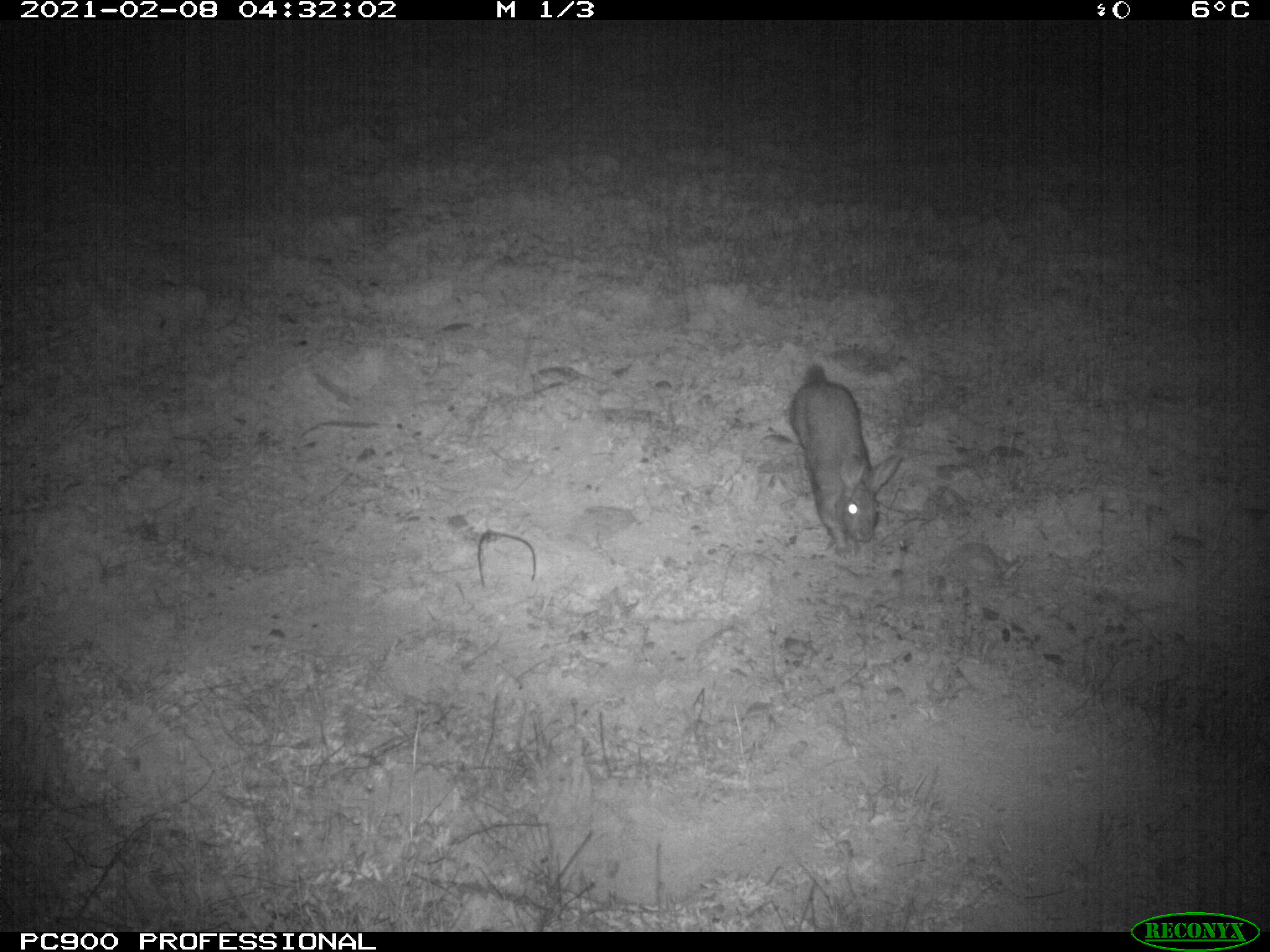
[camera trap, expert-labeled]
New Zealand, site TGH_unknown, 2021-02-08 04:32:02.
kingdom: Animalia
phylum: Chordata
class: Mammalia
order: Lagomorpha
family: Leporidae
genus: Oryctolagus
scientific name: Oryctolagus cuniculus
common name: european rabbit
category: rabbit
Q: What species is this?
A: Rabbit (european rabbit) (Oryctolagus cuniculus).